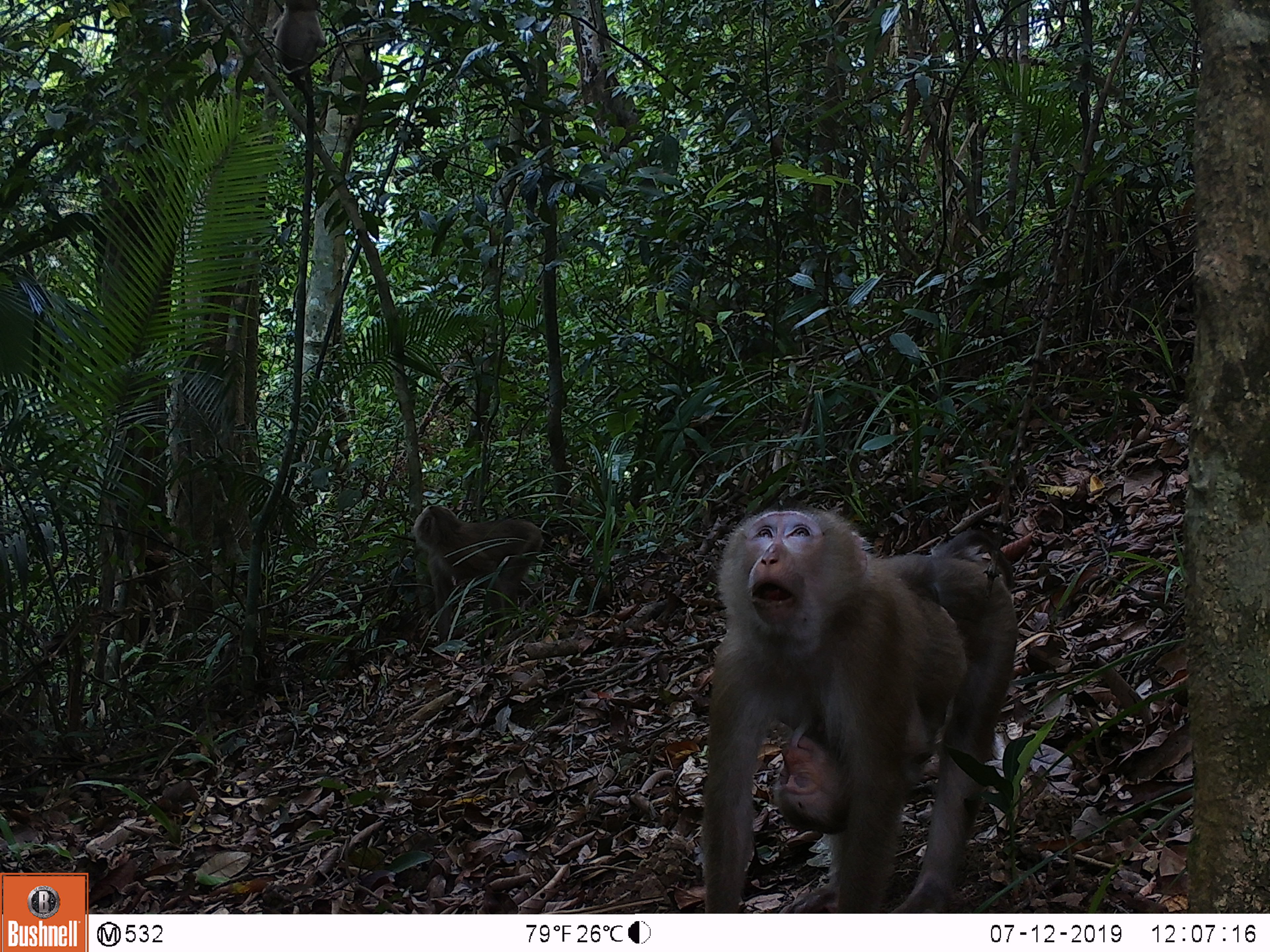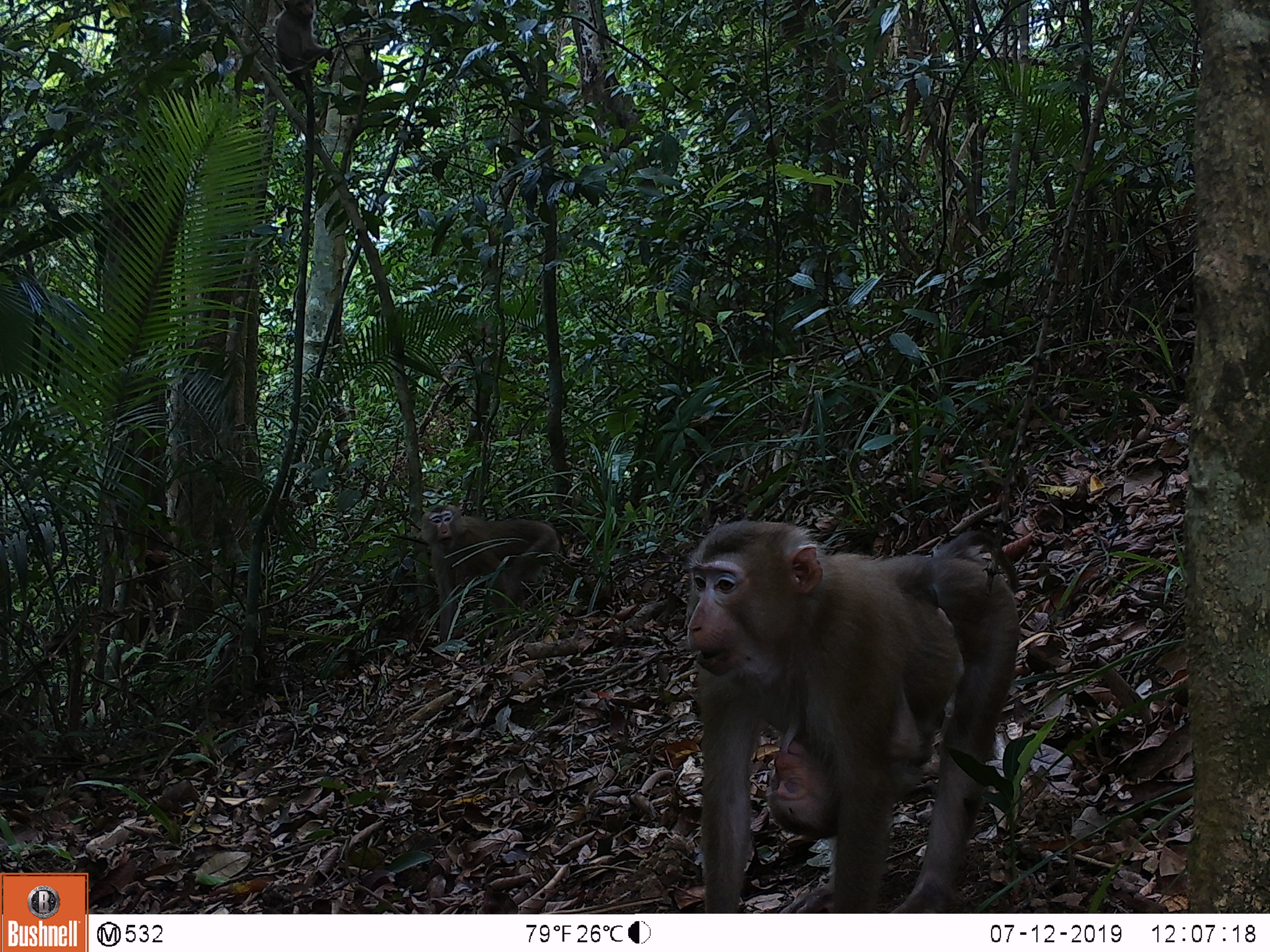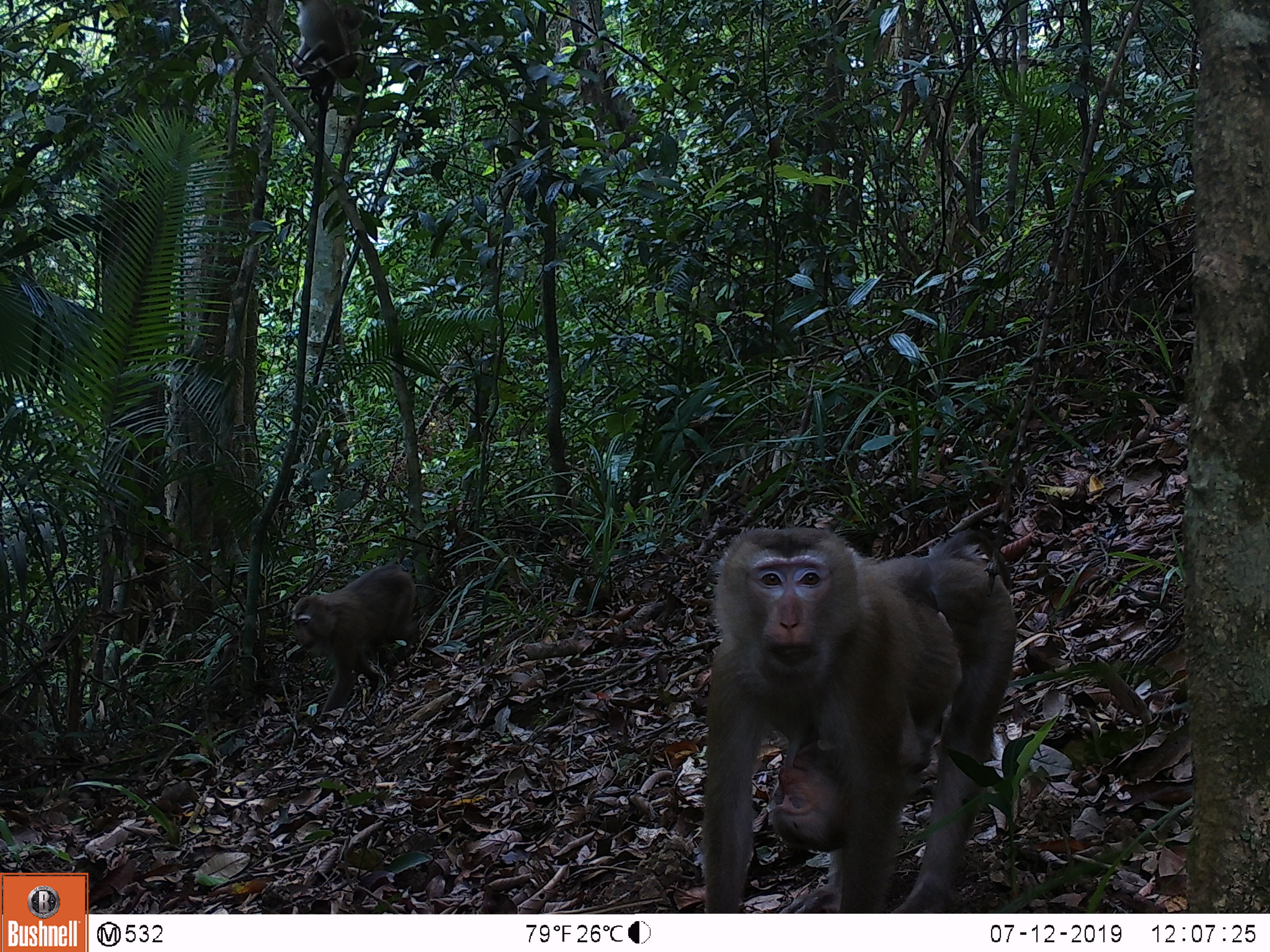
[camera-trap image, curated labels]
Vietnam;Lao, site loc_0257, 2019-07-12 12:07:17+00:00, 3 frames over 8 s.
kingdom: Animalia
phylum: Chordata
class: Mammalia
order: Primates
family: Cercopithecidae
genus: Macaca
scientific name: Macaca nemestrina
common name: pig-tailed macaque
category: pig tailed macaque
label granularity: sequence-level